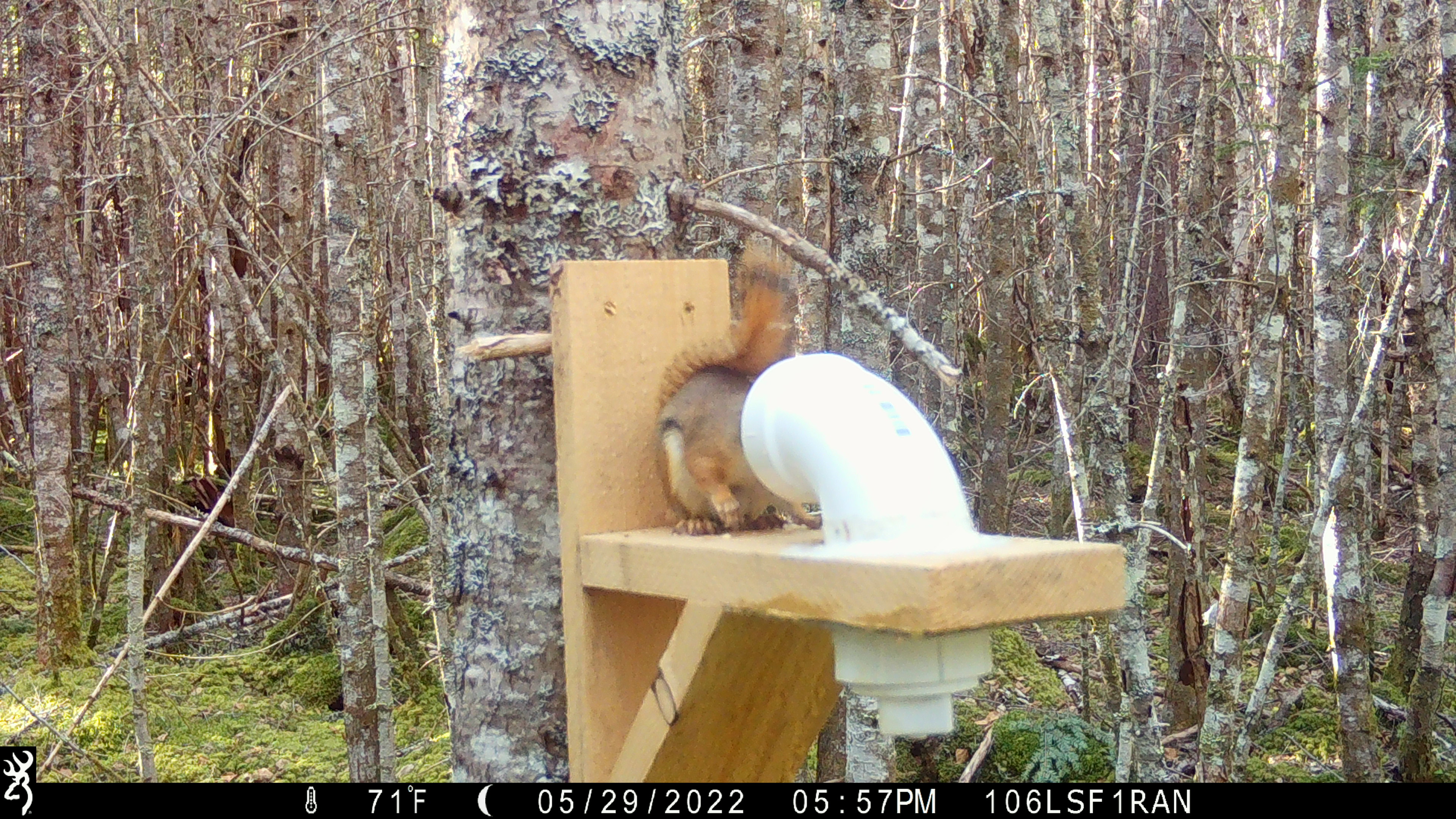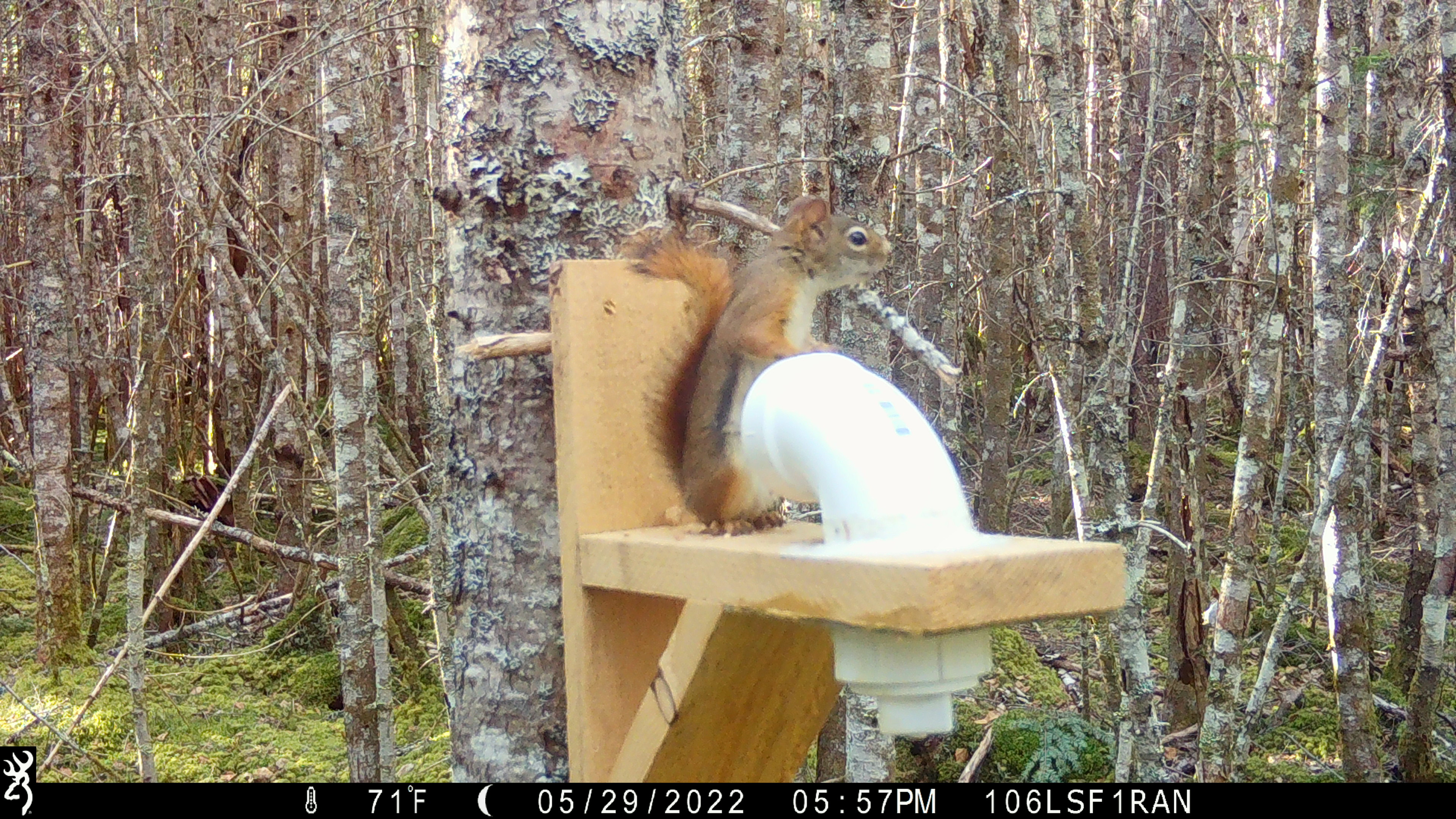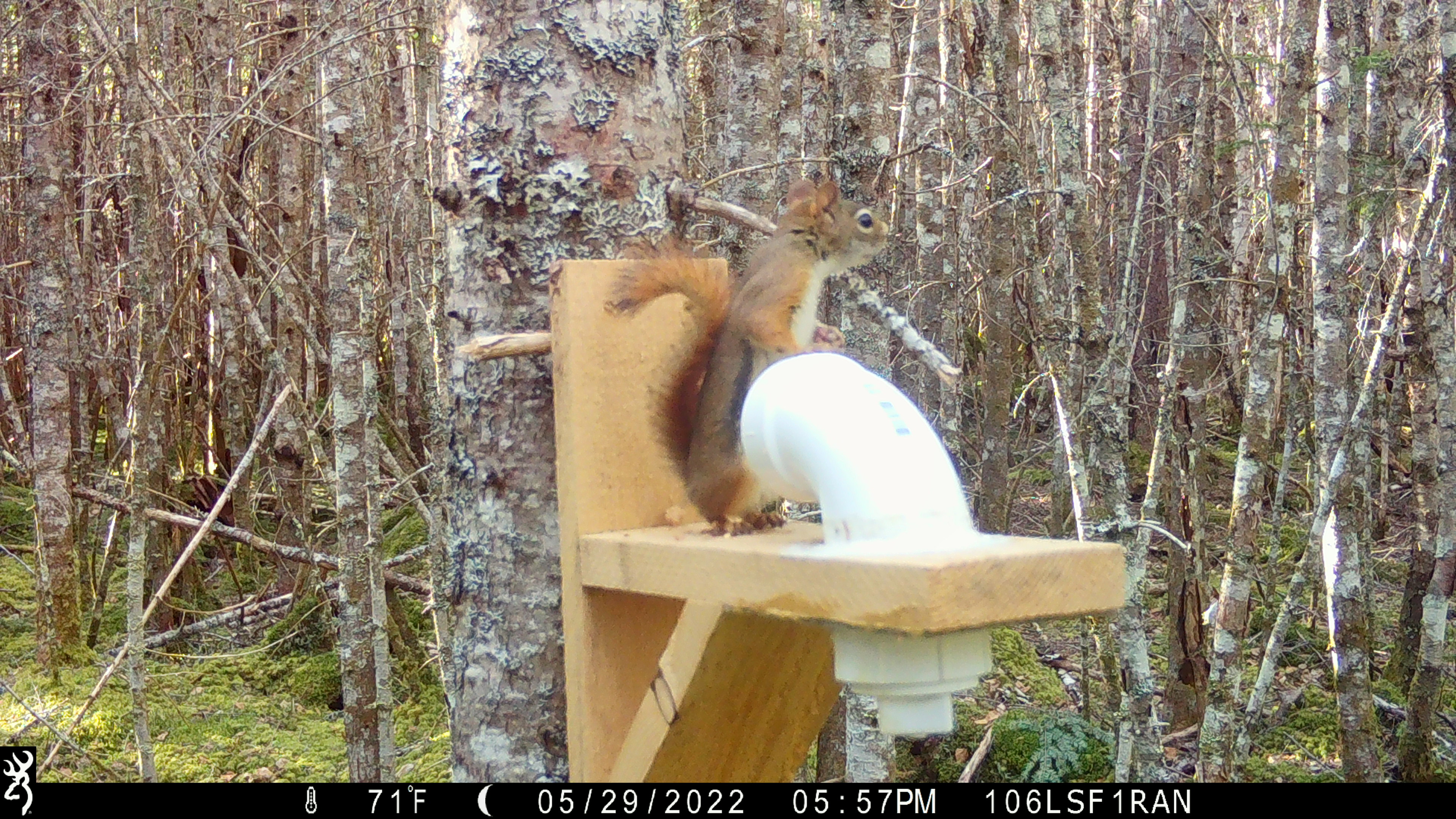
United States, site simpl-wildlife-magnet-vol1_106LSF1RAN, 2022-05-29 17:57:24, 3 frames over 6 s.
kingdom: Animalia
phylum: Chordata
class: Mammalia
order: Rodentia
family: Sciuridae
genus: Tamiasciurus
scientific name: Tamiasciurus hudsonicus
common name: red squirrel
Red squirrel (Tamiasciurus hudsonicus).